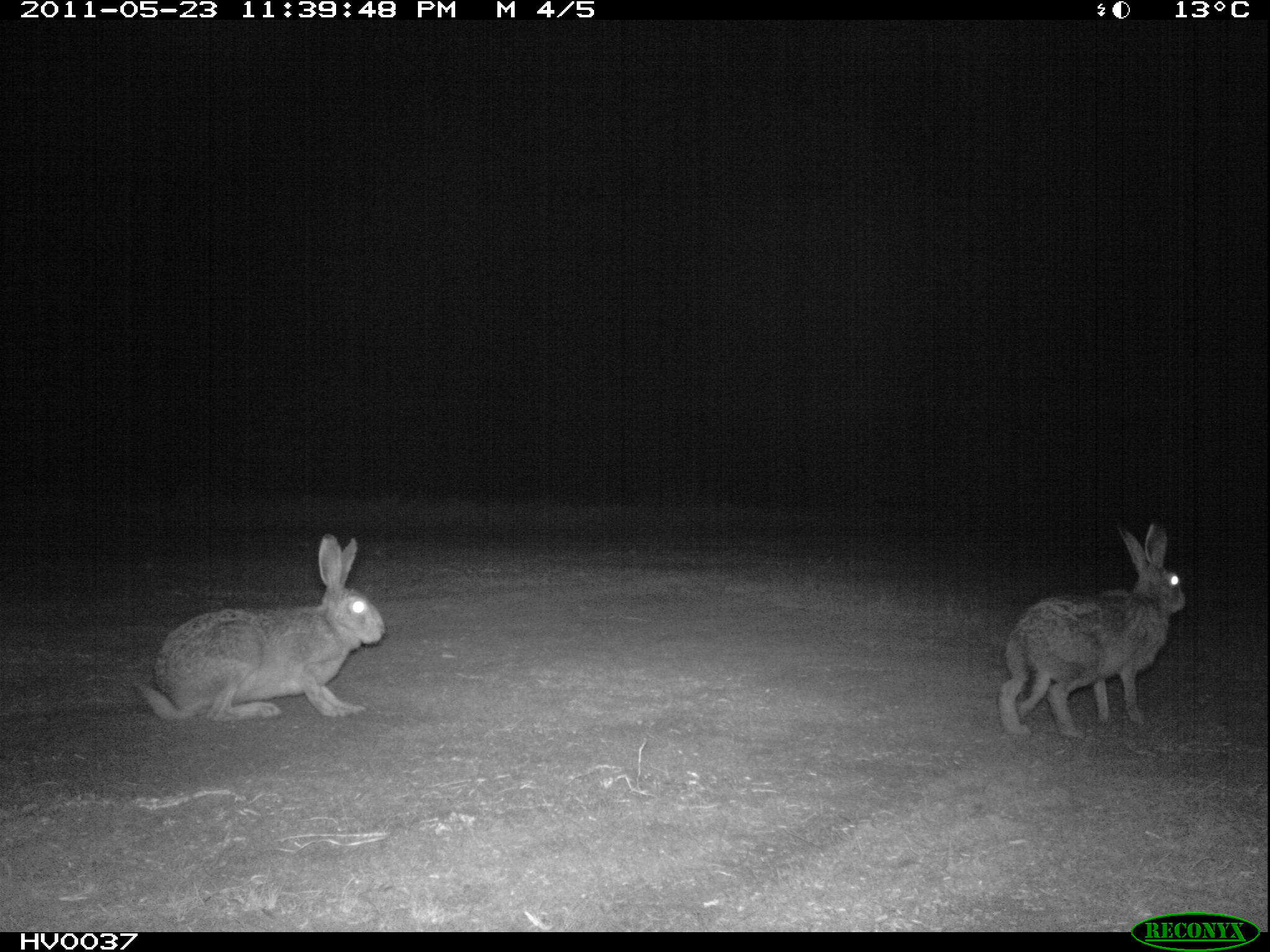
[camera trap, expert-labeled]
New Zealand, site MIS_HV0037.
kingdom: Animalia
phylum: Chordata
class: Mammalia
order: Lagomorpha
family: Leporidae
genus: Lepus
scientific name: Lepus europaeus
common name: brown hare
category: hare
Hare (brown hare) (Lepus europaeus).